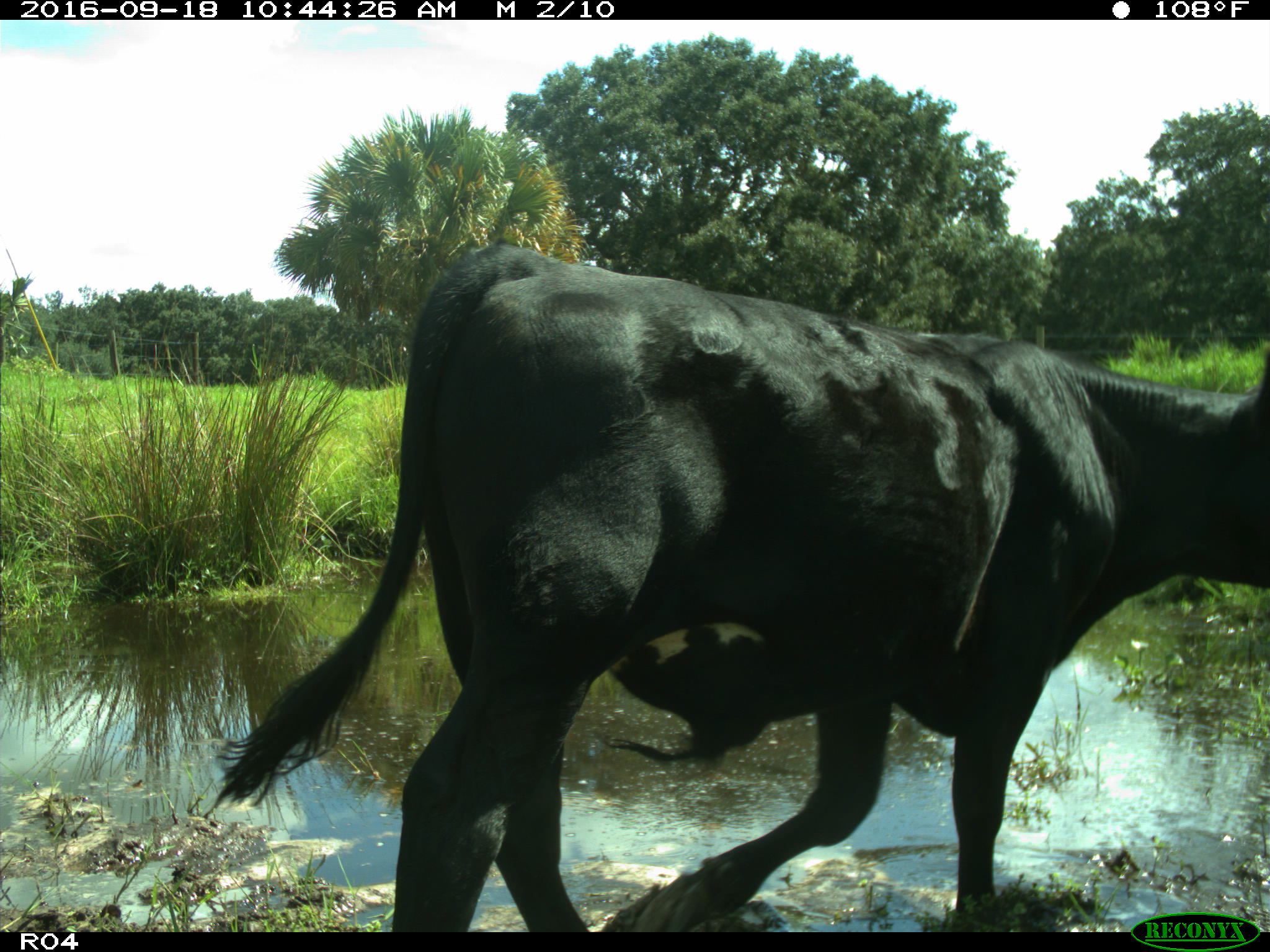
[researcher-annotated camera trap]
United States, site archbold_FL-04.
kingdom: Animalia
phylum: Chordata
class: Mammalia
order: Artiodactyla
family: Bovidae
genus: Bos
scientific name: Bos taurus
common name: domestic cow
Bos taurus (domestic cow).